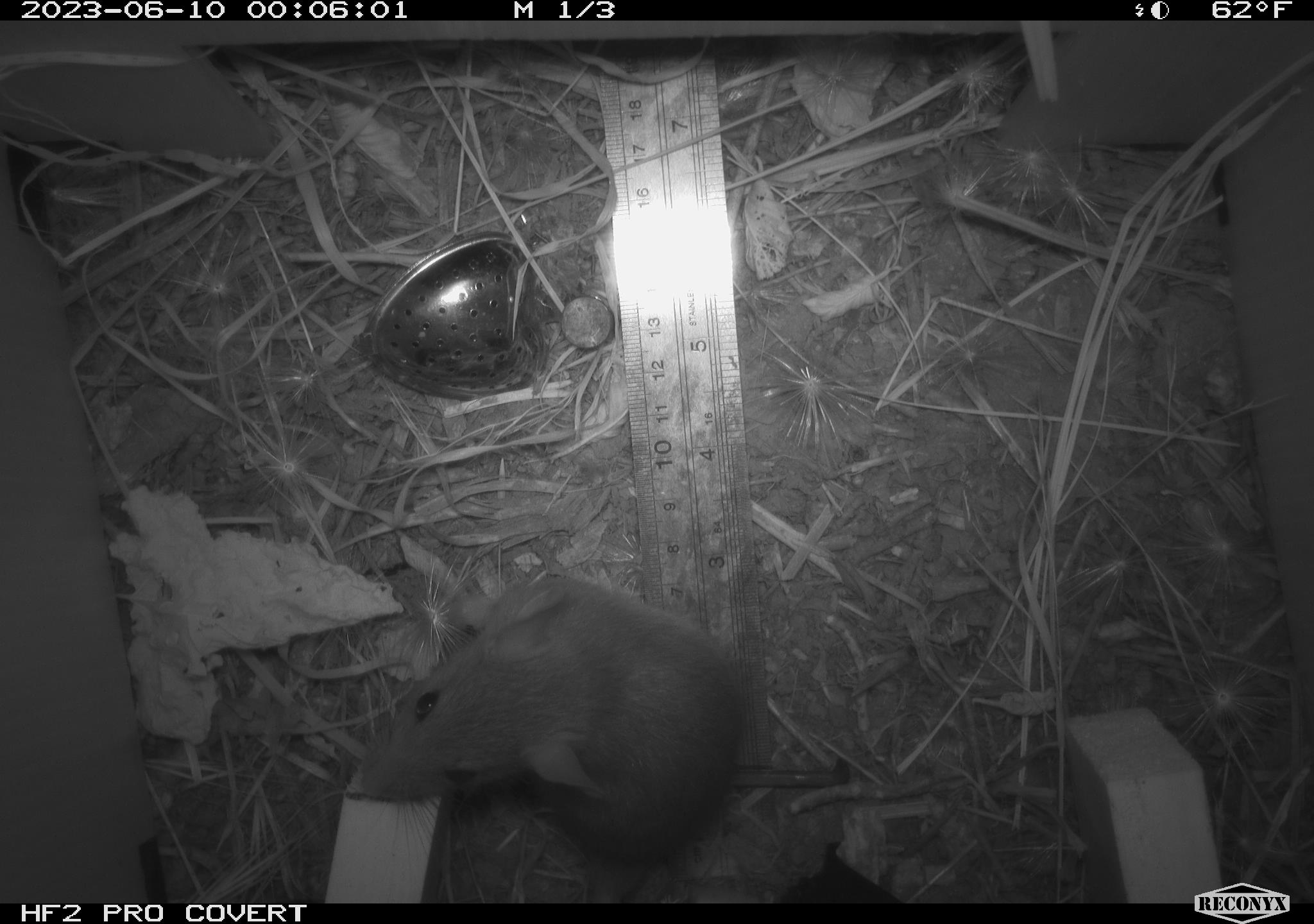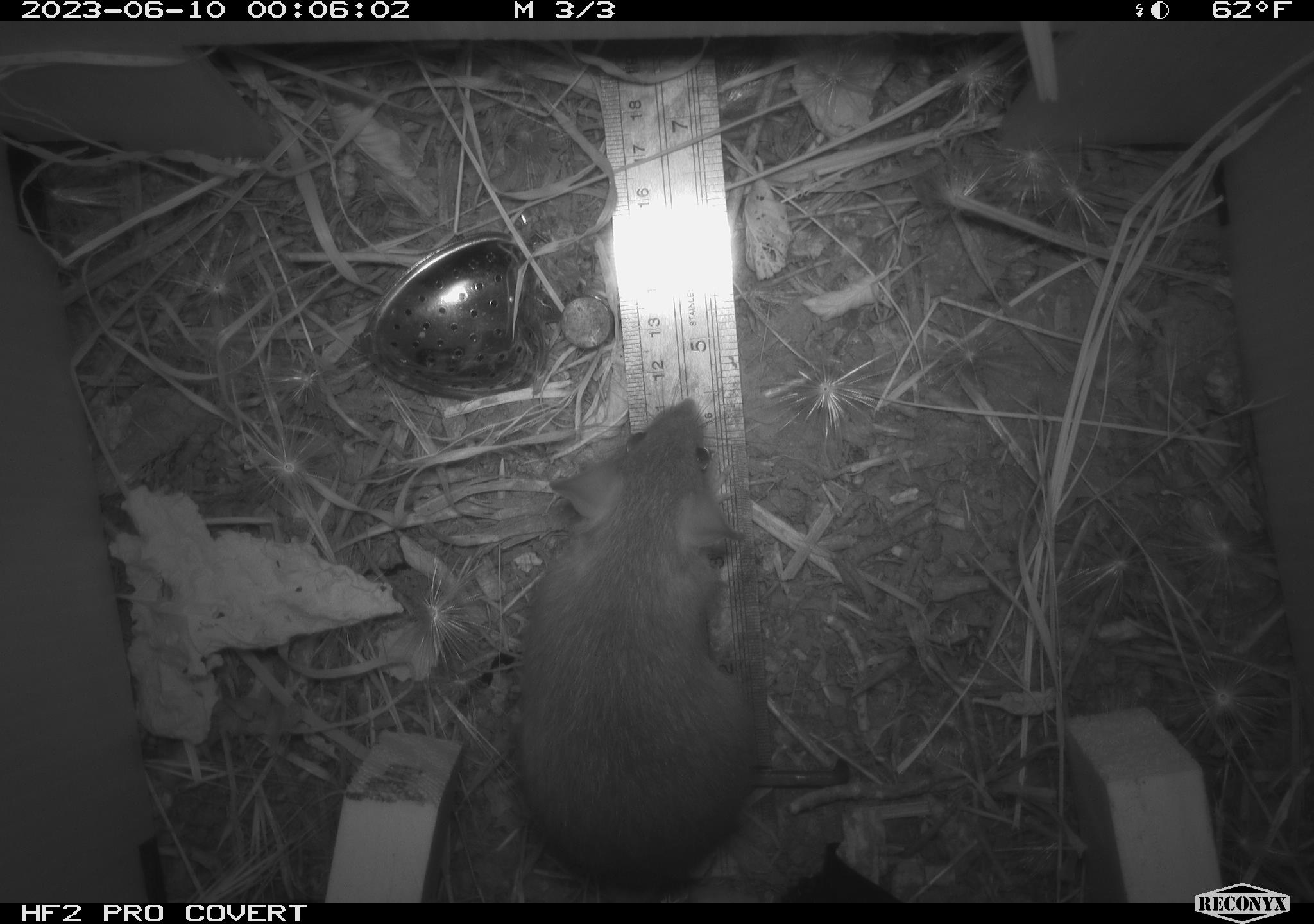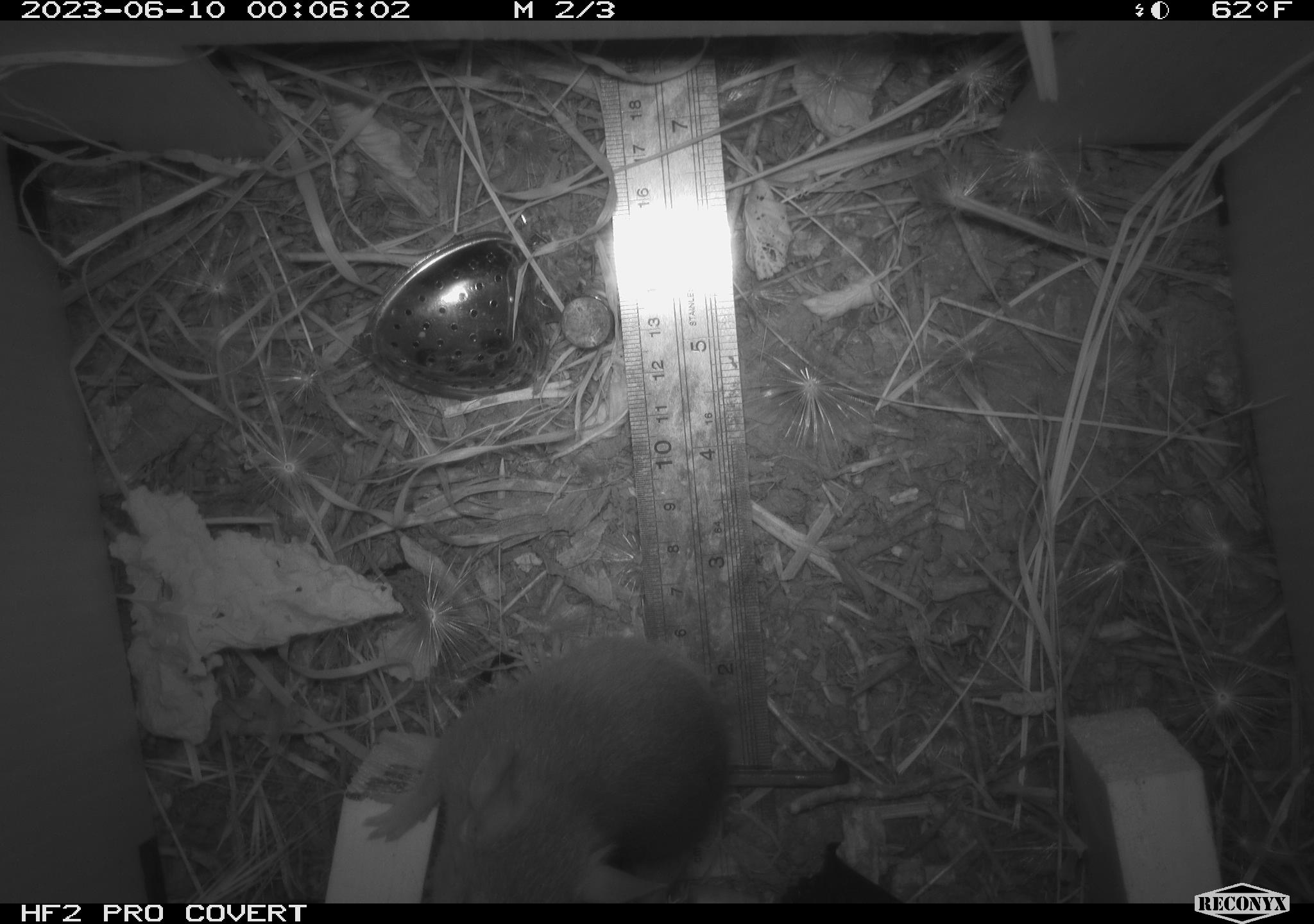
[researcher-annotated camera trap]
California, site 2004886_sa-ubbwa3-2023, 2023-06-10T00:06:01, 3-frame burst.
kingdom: Animalia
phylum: Chordata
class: Mammalia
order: Rodentia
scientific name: Rodentia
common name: mouse species